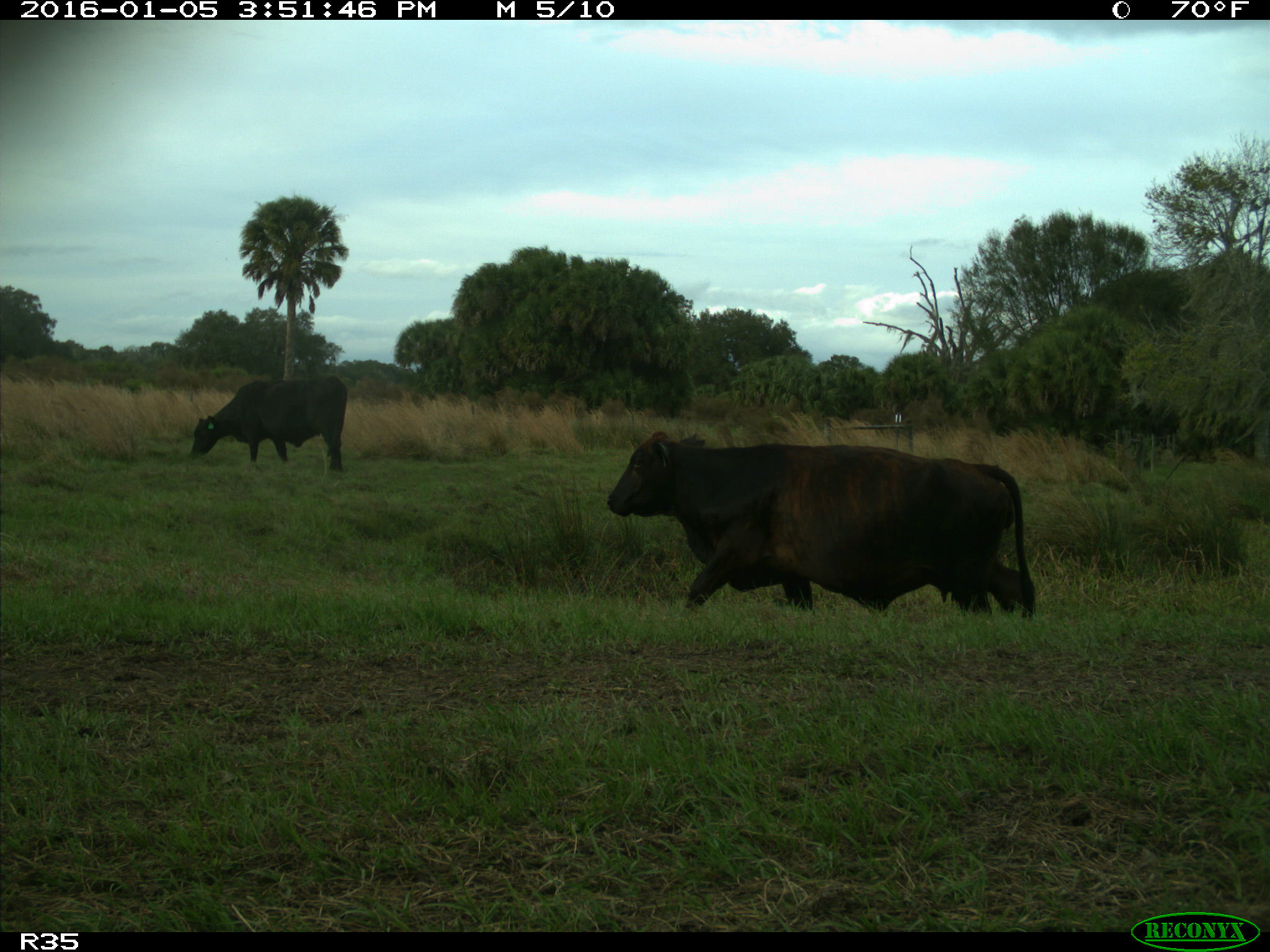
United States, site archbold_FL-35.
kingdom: Animalia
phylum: Chordata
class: Mammalia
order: Artiodactyla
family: Bovidae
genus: Bos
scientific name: Bos taurus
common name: domestic cow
Bos taurus (domestic cow).